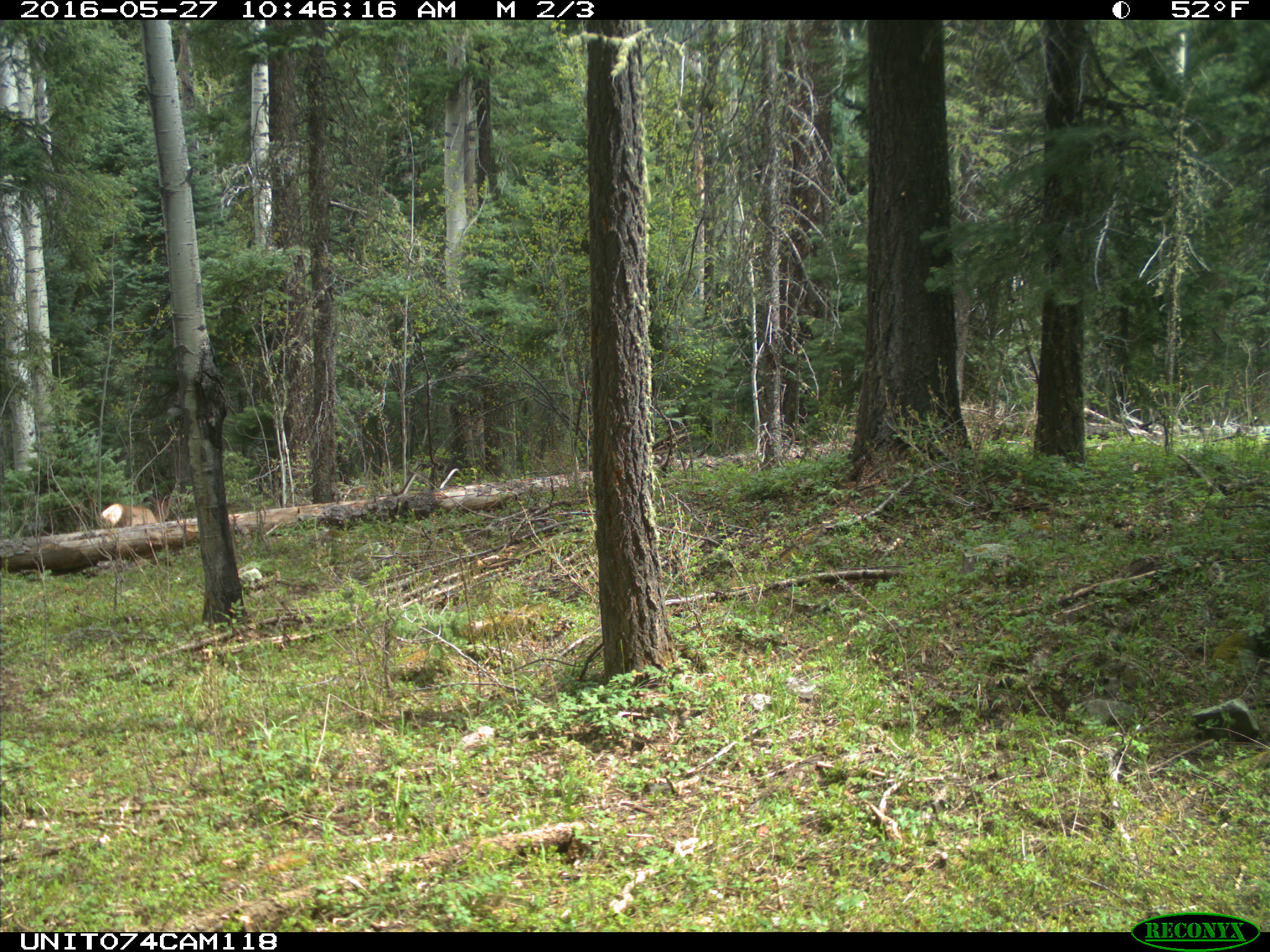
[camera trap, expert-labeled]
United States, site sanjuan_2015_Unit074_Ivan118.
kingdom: Animalia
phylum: Chordata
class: Mammalia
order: Artiodactyla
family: Cervidae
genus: Cervus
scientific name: Cervus elaphus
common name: red deer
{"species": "Cervus elaphus (red deer)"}